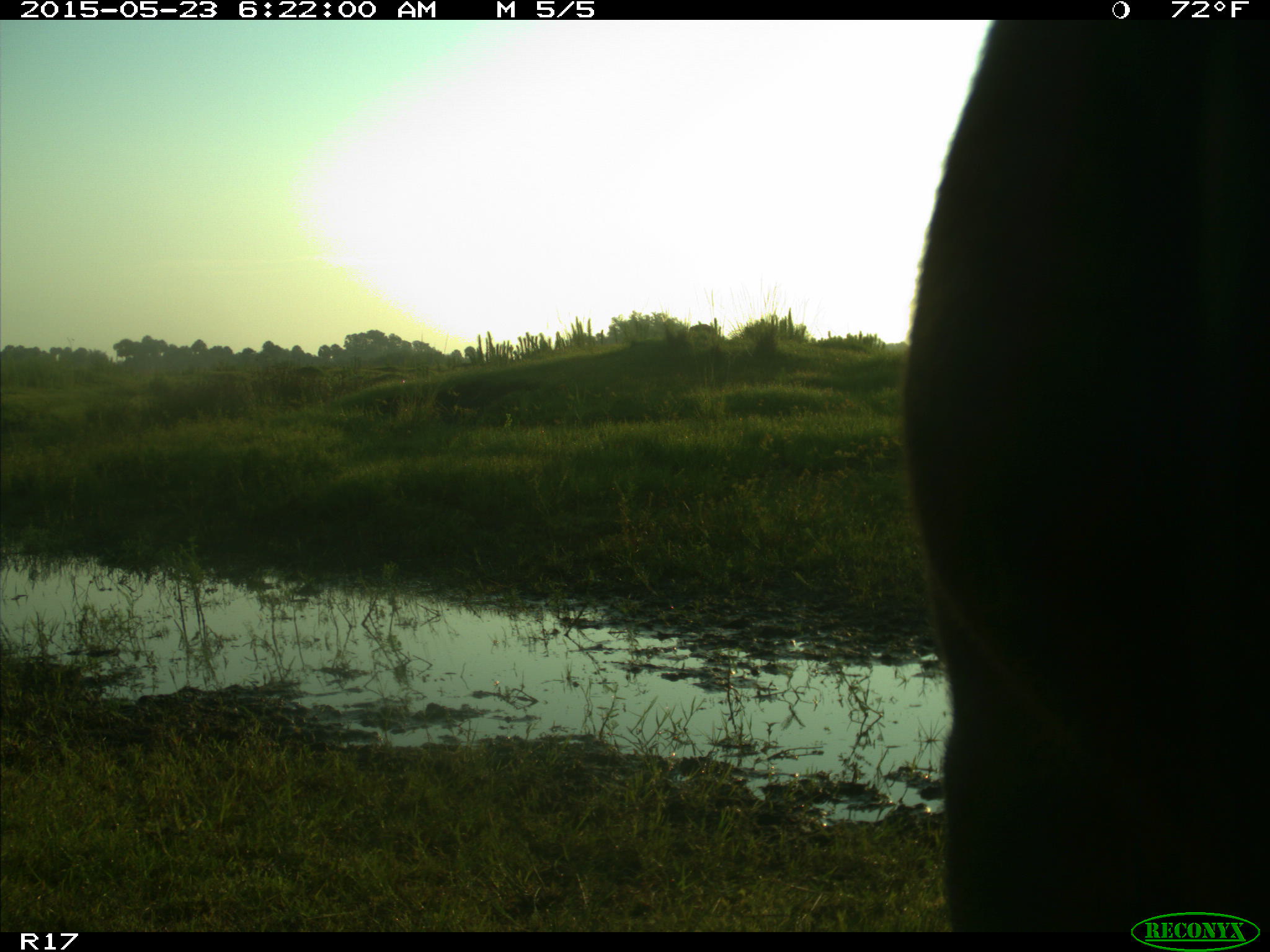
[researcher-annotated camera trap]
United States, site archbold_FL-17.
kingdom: Animalia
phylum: Chordata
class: Mammalia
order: Artiodactyla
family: Bovidae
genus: Bos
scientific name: Bos taurus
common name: domestic cow